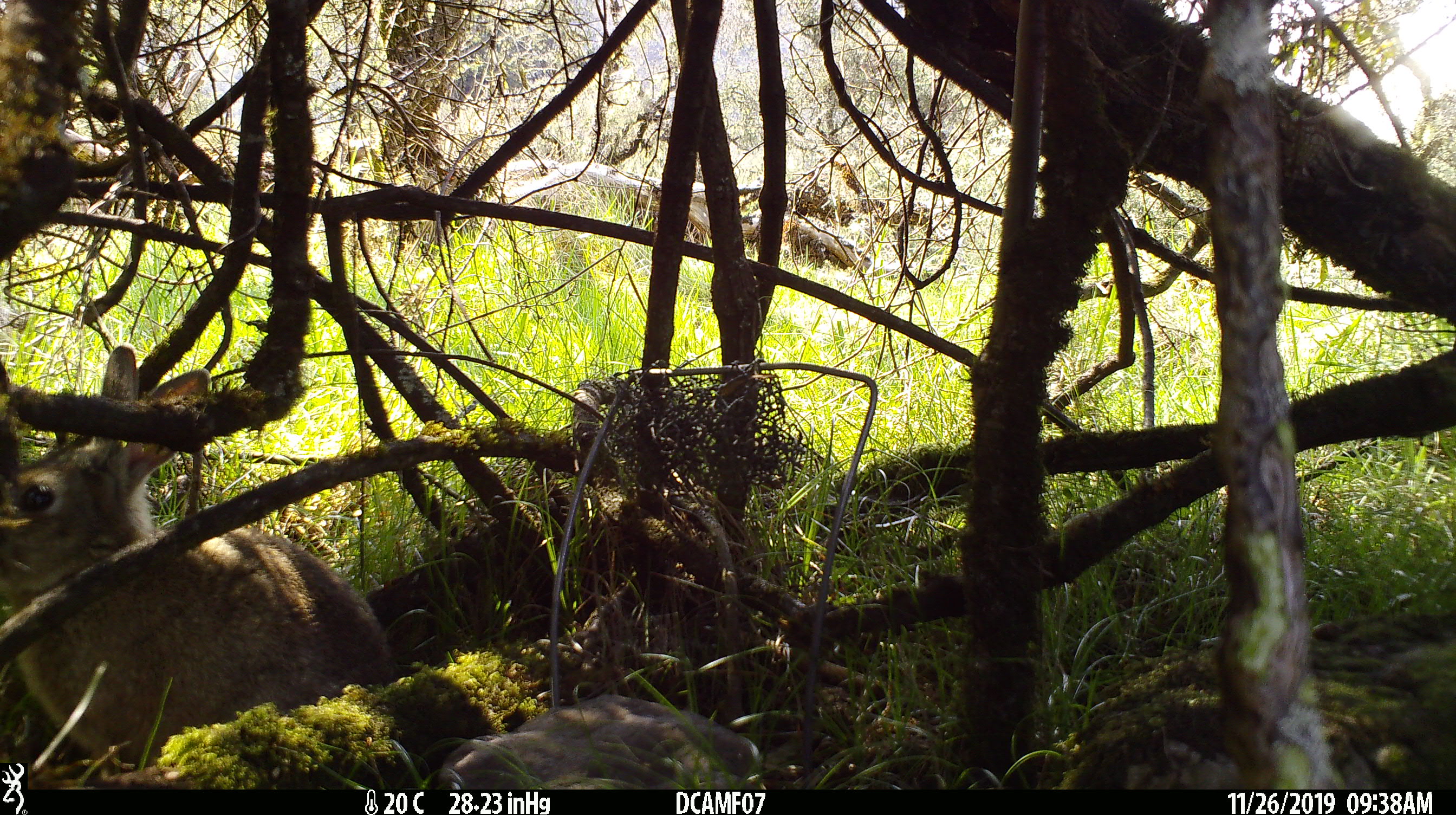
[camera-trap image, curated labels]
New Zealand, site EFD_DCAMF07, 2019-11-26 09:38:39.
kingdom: Animalia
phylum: Chordata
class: Mammalia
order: Lagomorpha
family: Leporidae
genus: Oryctolagus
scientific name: Oryctolagus cuniculus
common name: european rabbit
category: rabbit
Rabbit (european rabbit) (Oryctolagus cuniculus).